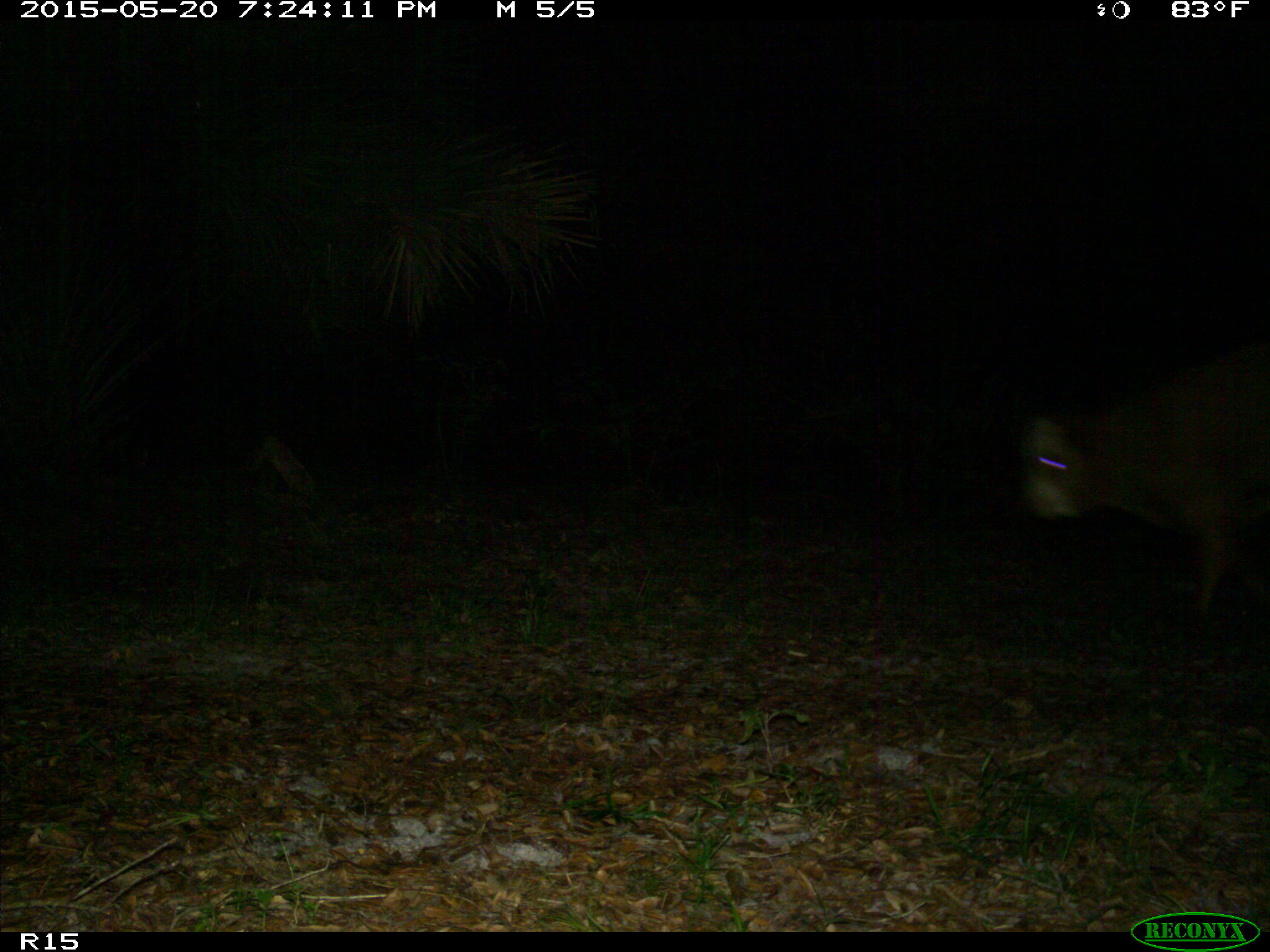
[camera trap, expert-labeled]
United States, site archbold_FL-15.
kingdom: Animalia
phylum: Chordata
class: Mammalia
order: Artiodactyla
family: Bovidae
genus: Bos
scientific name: Bos taurus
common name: domestic cow